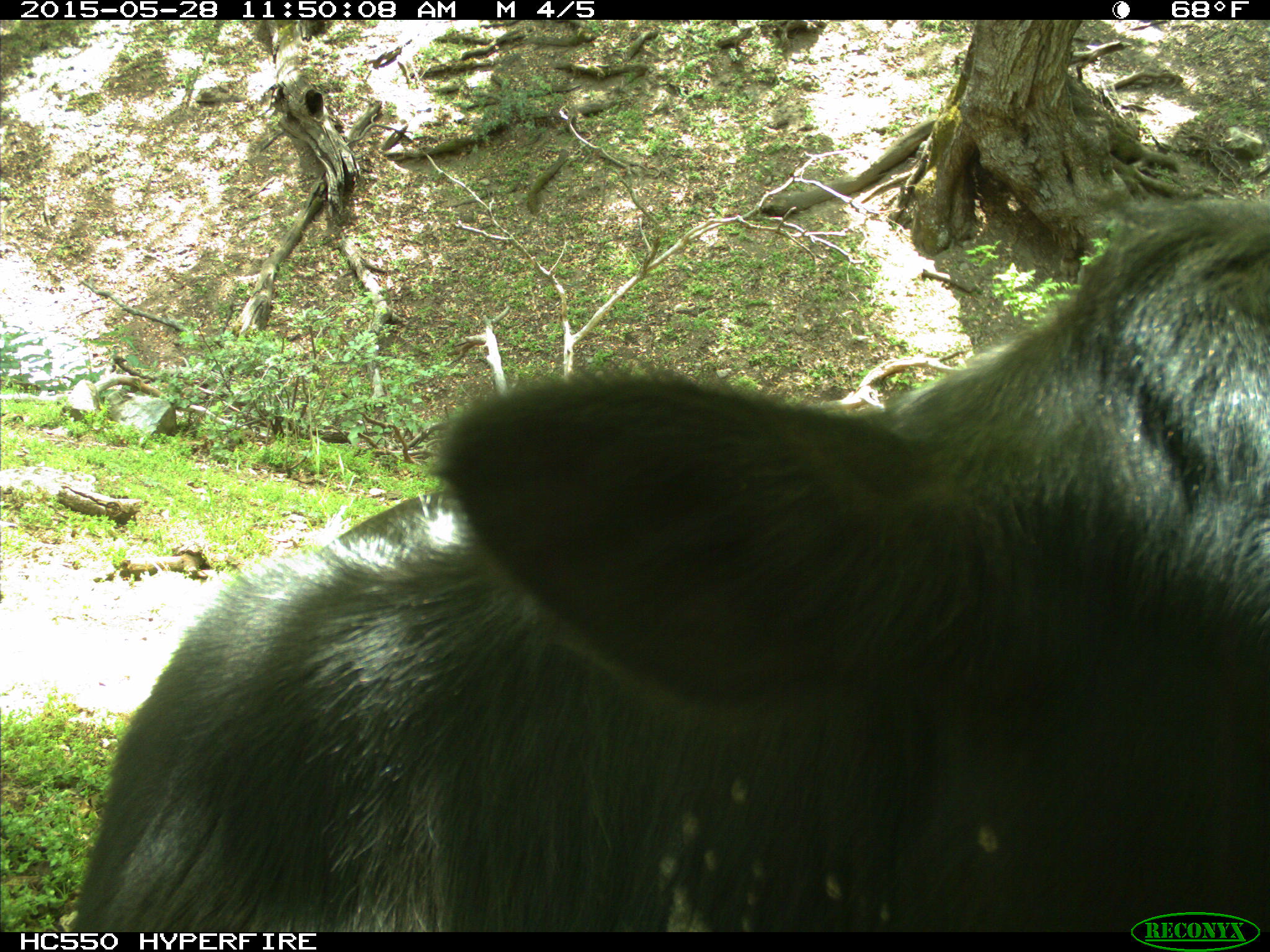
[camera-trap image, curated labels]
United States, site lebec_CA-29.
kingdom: Animalia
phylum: Chordata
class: Mammalia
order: Artiodactyla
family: Bovidae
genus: Bos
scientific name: Bos taurus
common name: domestic cow